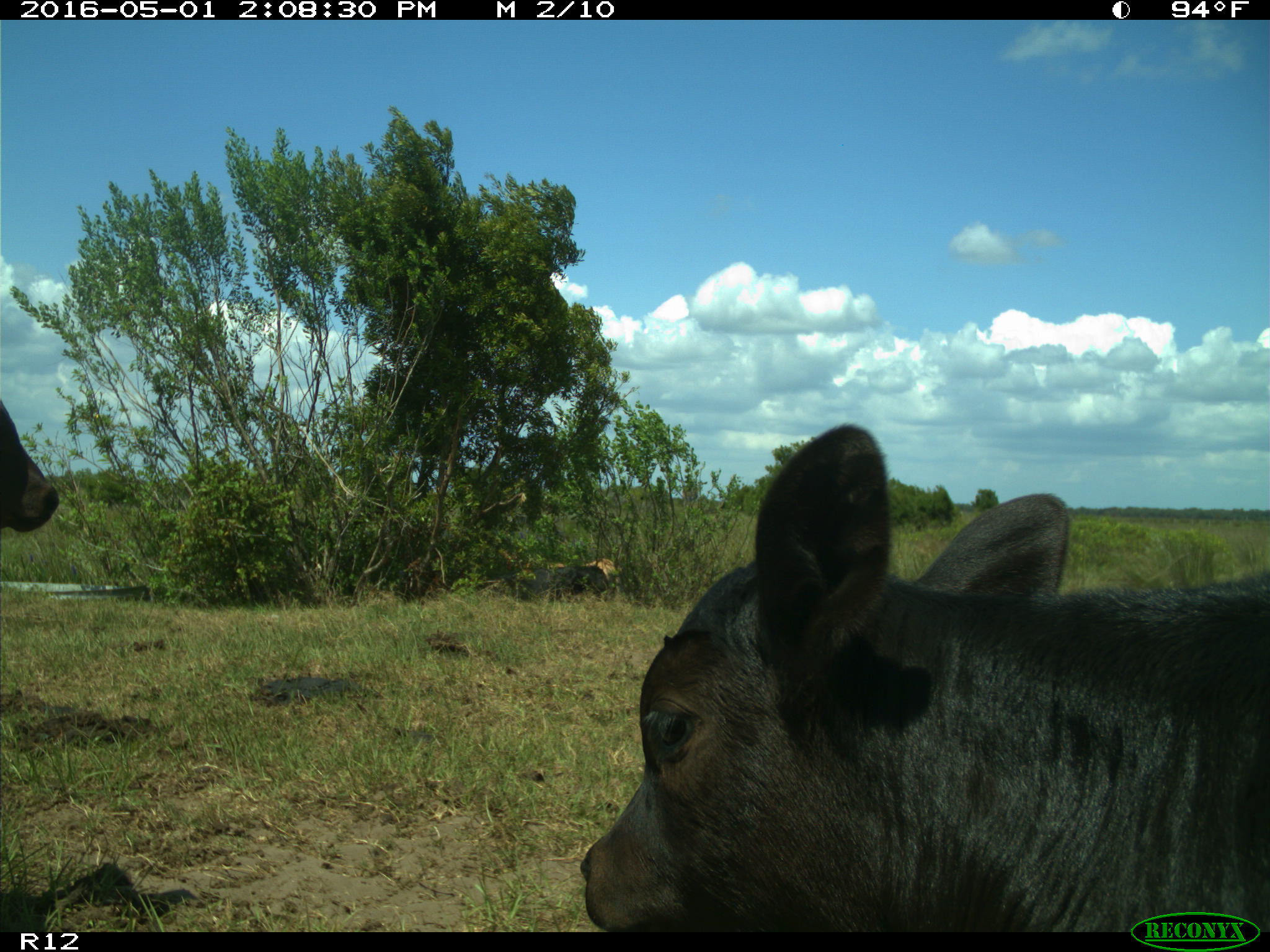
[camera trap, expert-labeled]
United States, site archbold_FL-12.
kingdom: Animalia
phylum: Chordata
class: Mammalia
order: Artiodactyla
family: Bovidae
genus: Bos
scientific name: Bos taurus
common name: domestic cow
Bos taurus (domestic cow).